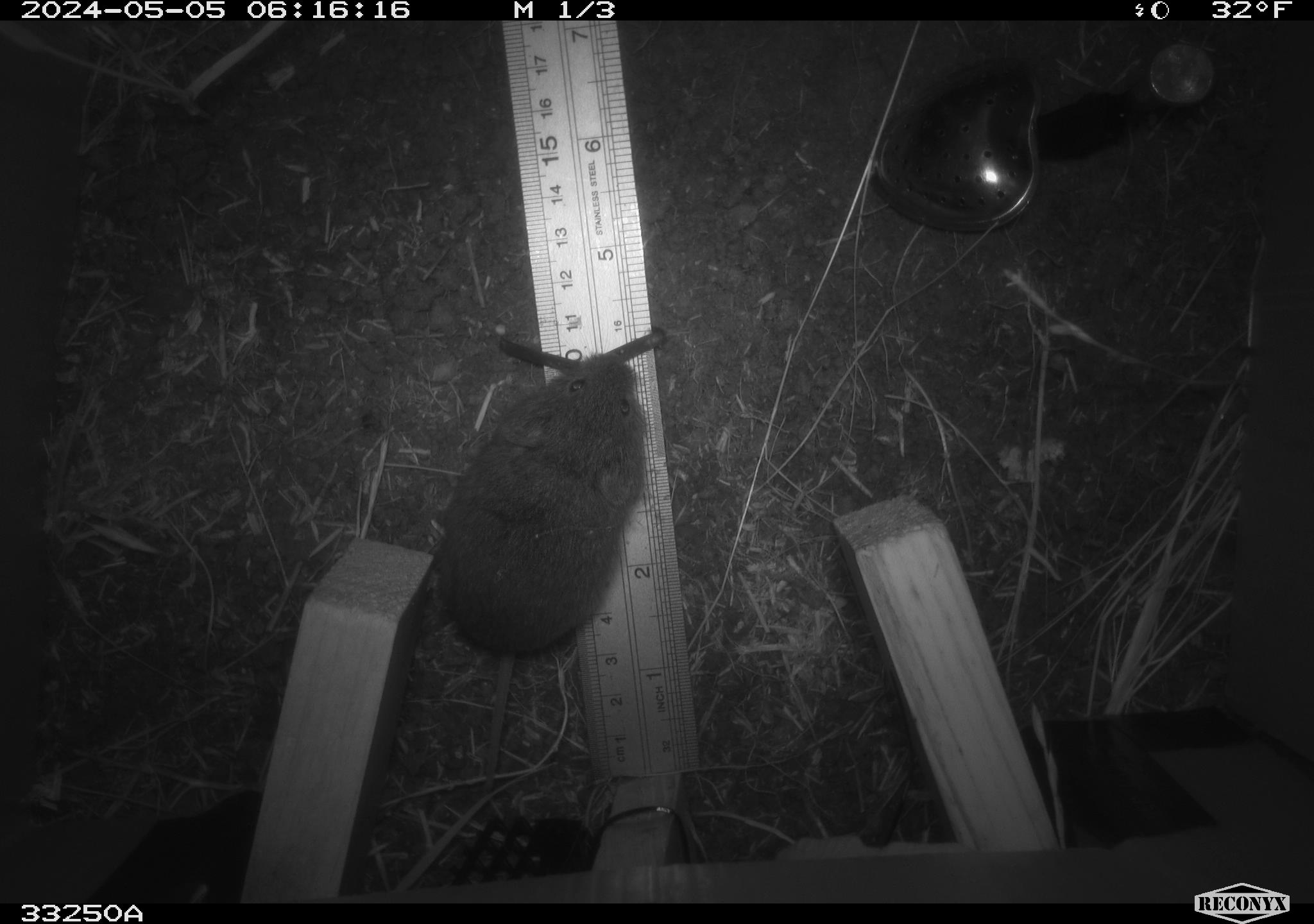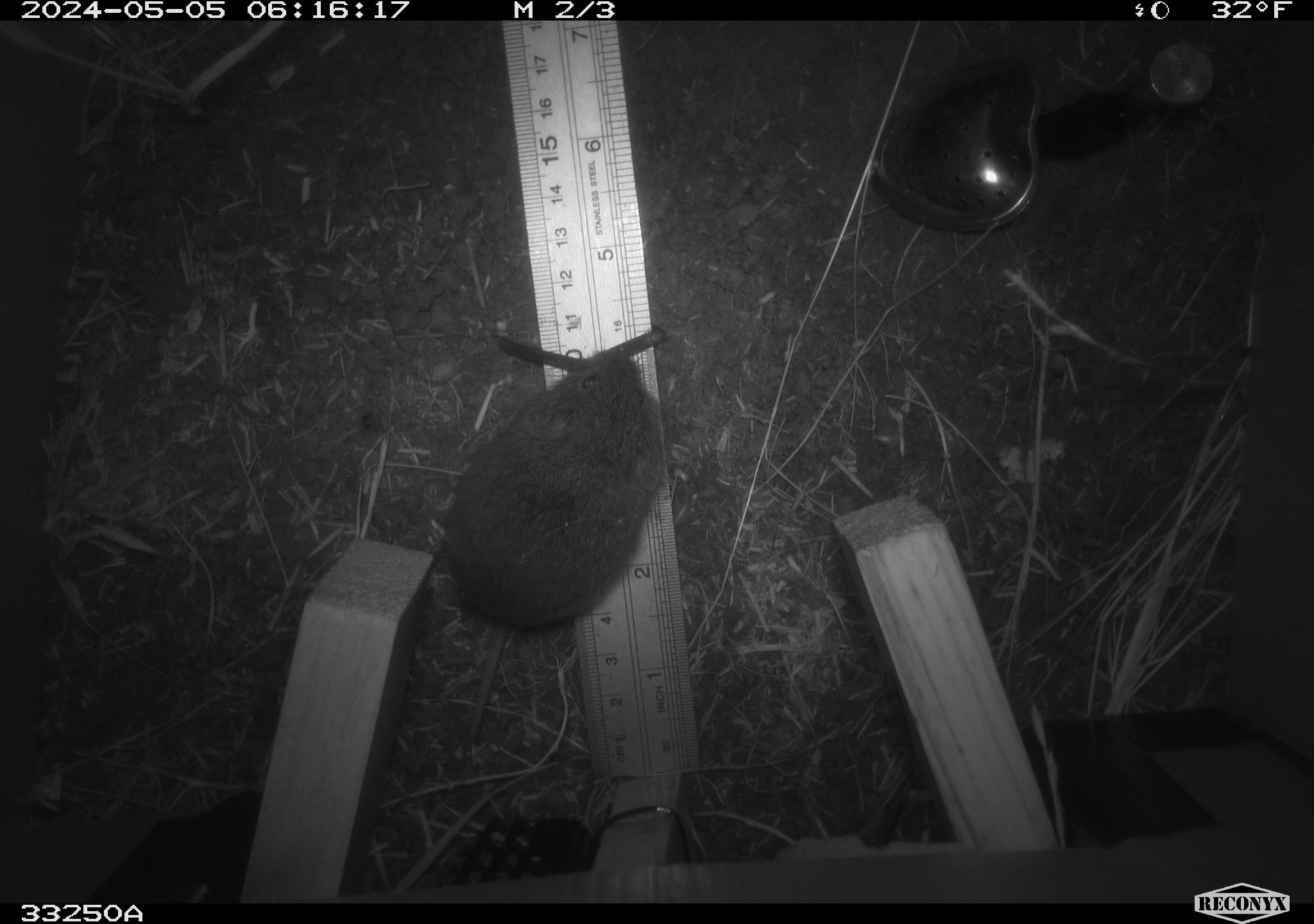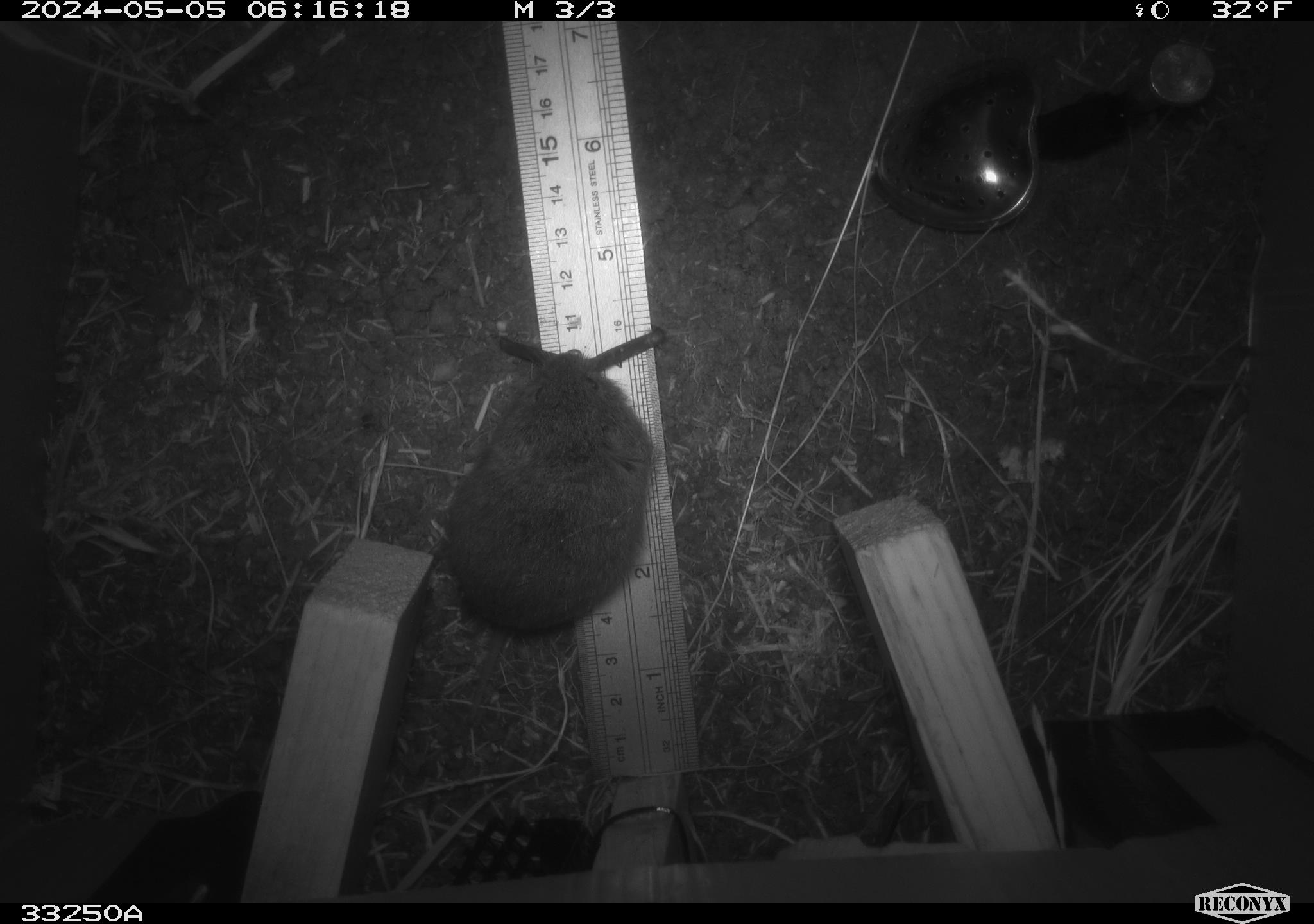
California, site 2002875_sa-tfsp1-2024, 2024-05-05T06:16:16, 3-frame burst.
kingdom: Animalia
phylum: Chordata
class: Mammalia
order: Rodentia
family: Cricetidae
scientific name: Arvicolinae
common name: voles, lemmings, and muskrats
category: arvicolinae subfamily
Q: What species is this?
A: Arvicolinae subfamily (voles, lemmings, and muskrats) (Arvicolinae).